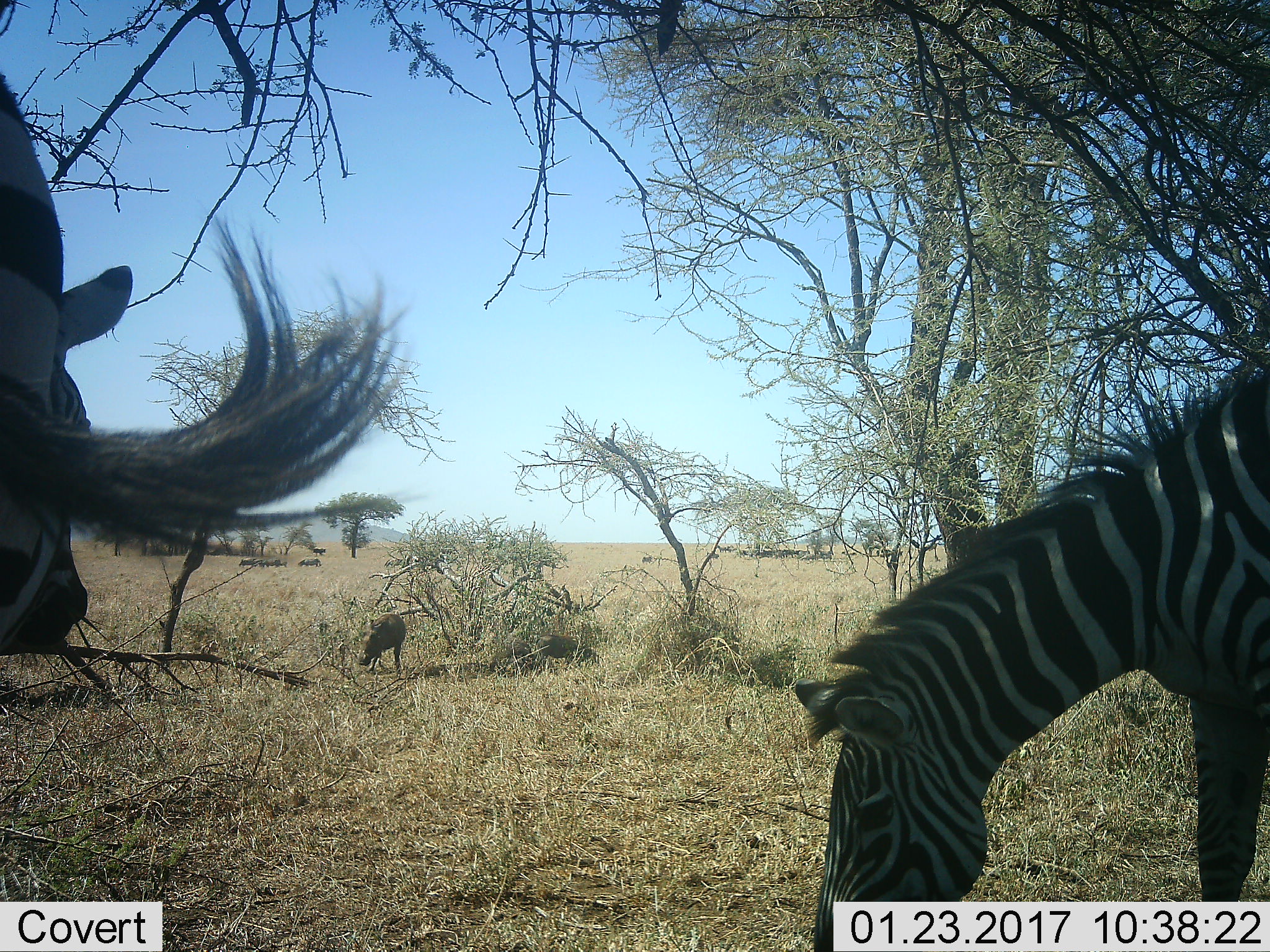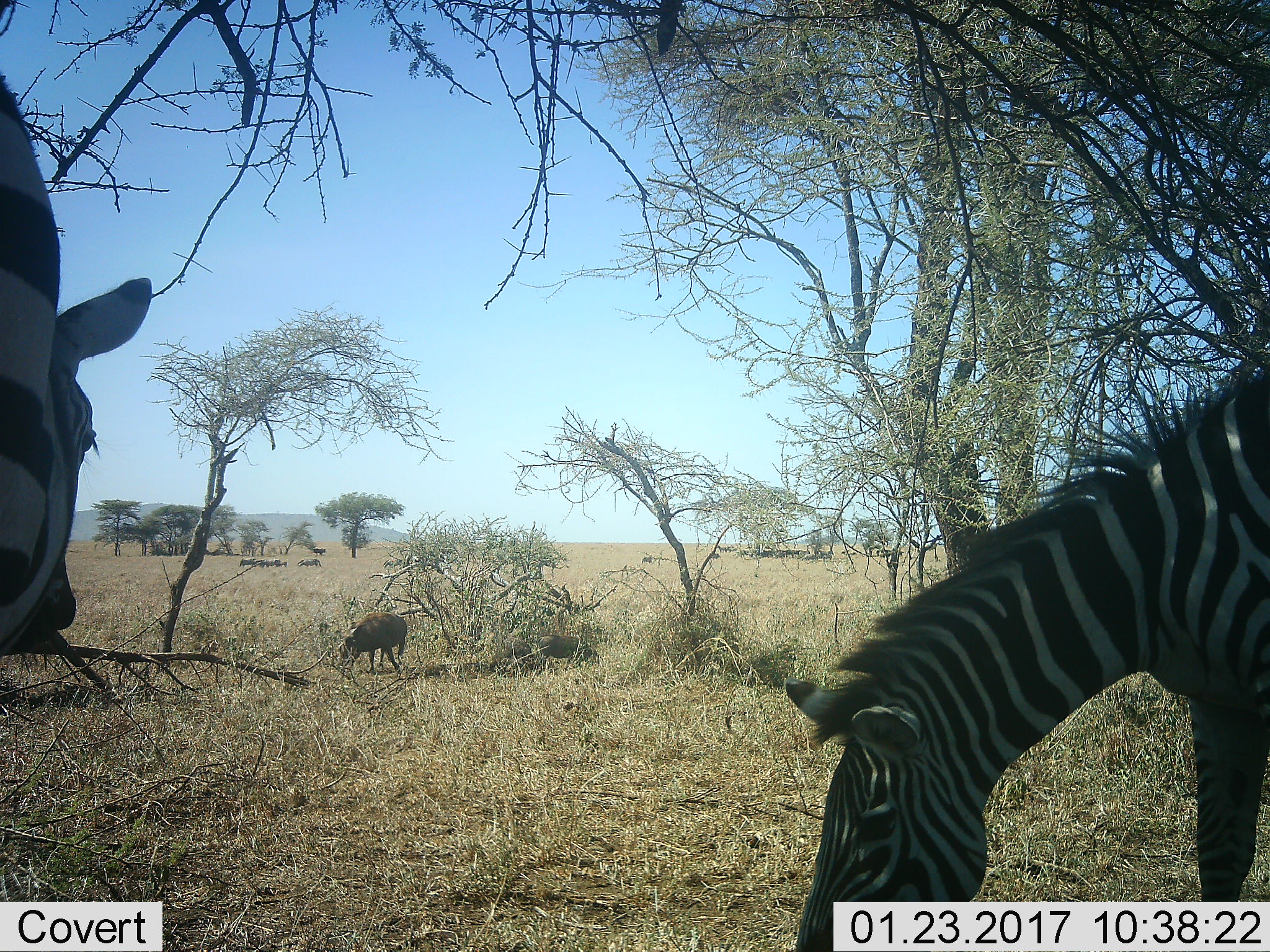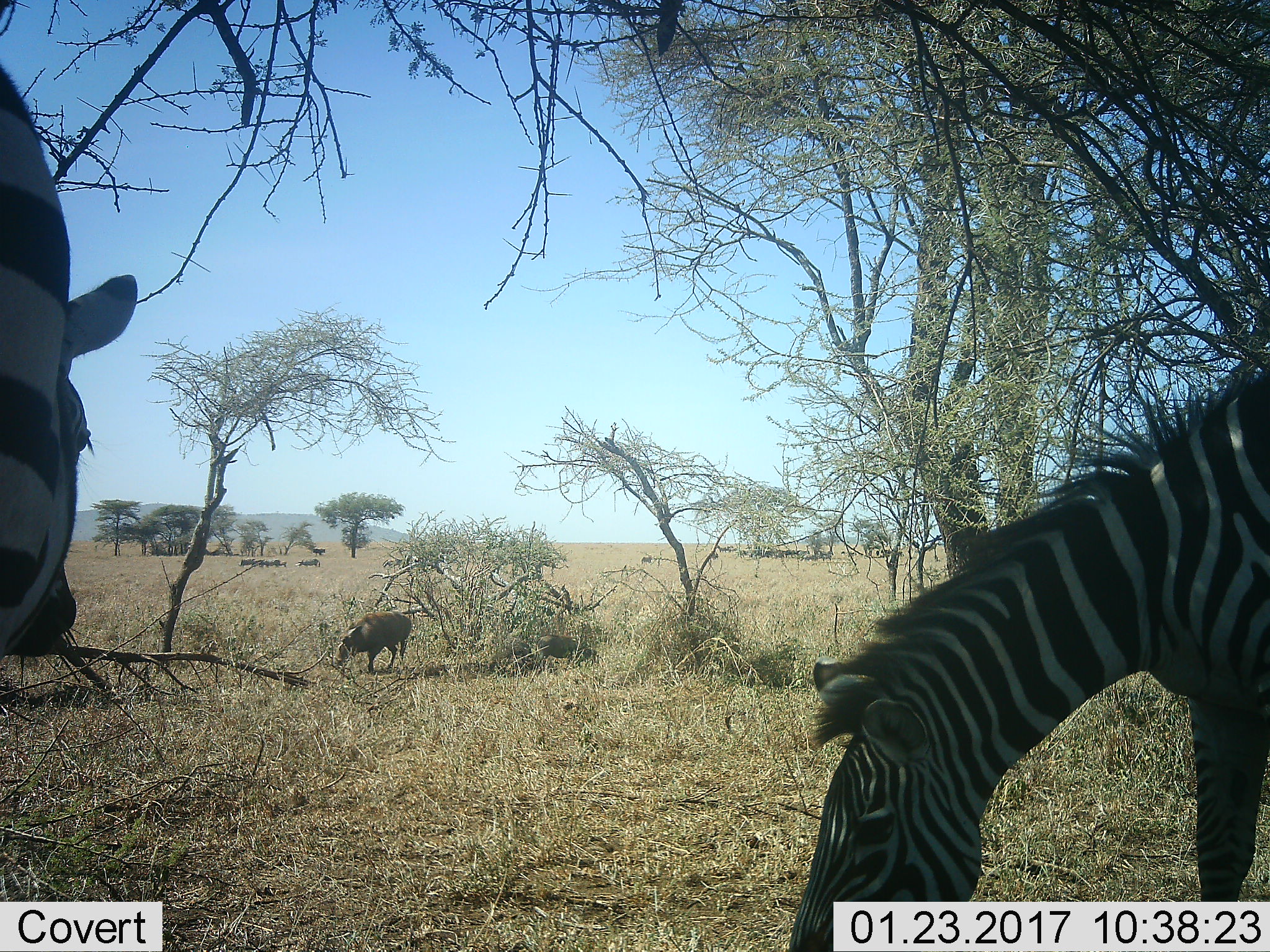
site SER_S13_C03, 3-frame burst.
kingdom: Animalia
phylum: Chordata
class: Mammalia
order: Artiodactyla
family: Suidae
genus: Phacochoerus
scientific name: Phacochoerus africanus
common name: warthog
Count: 2.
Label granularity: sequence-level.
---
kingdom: Animalia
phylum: Chordata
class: Mammalia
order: Perissodactyla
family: Equidae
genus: Equus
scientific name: Equus quagga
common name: plains zebra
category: zebraplains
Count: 2.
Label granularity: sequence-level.